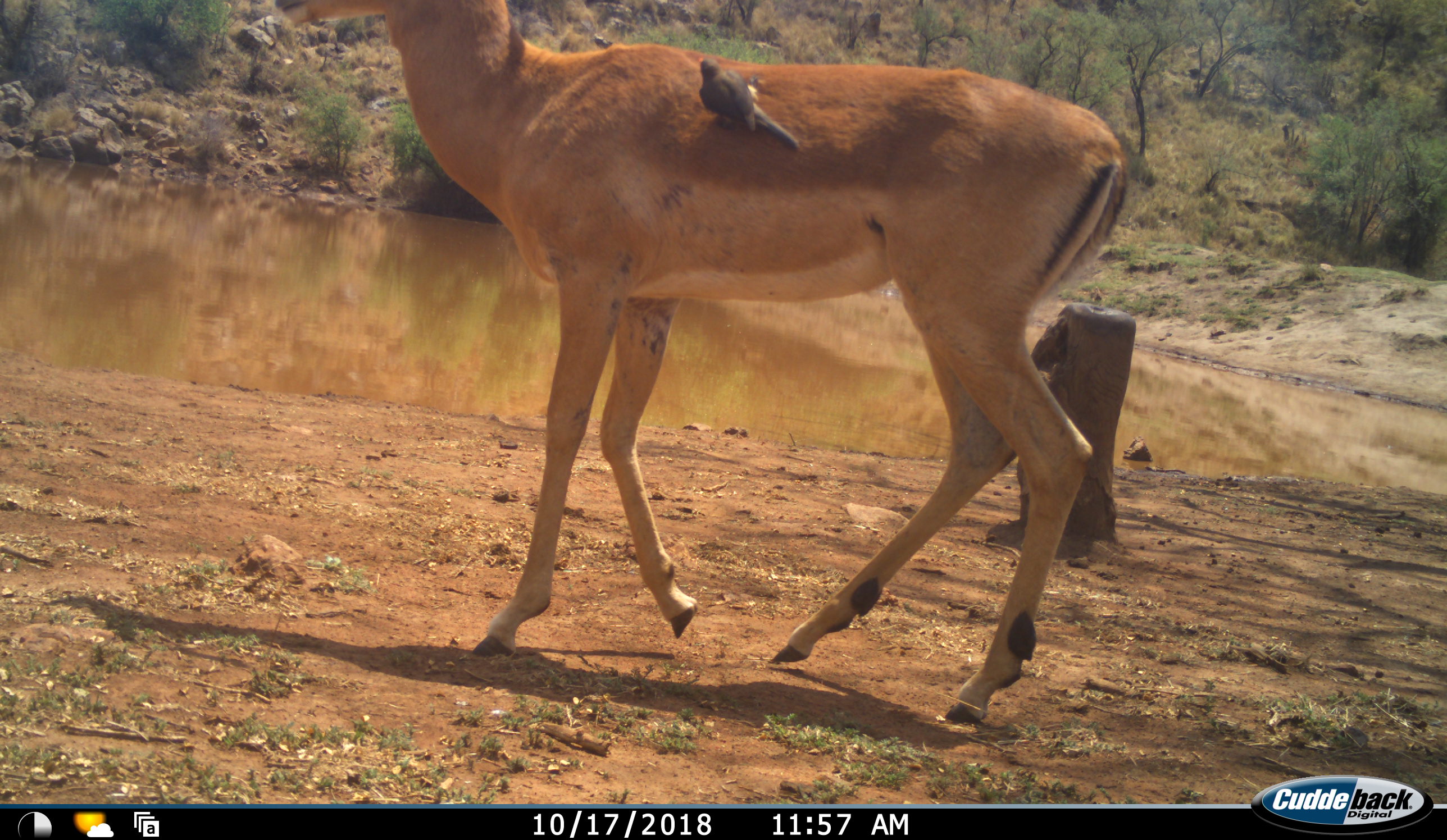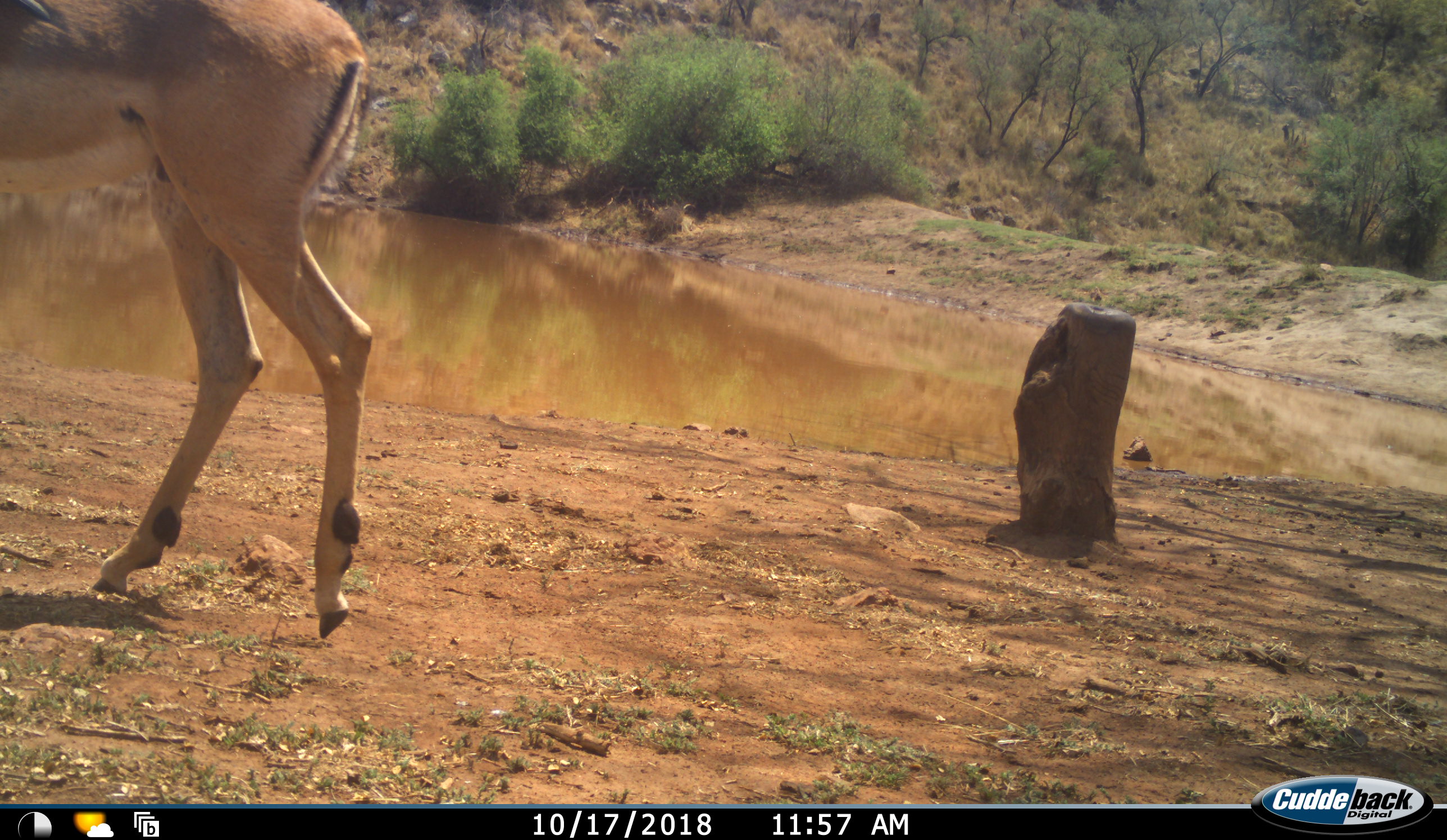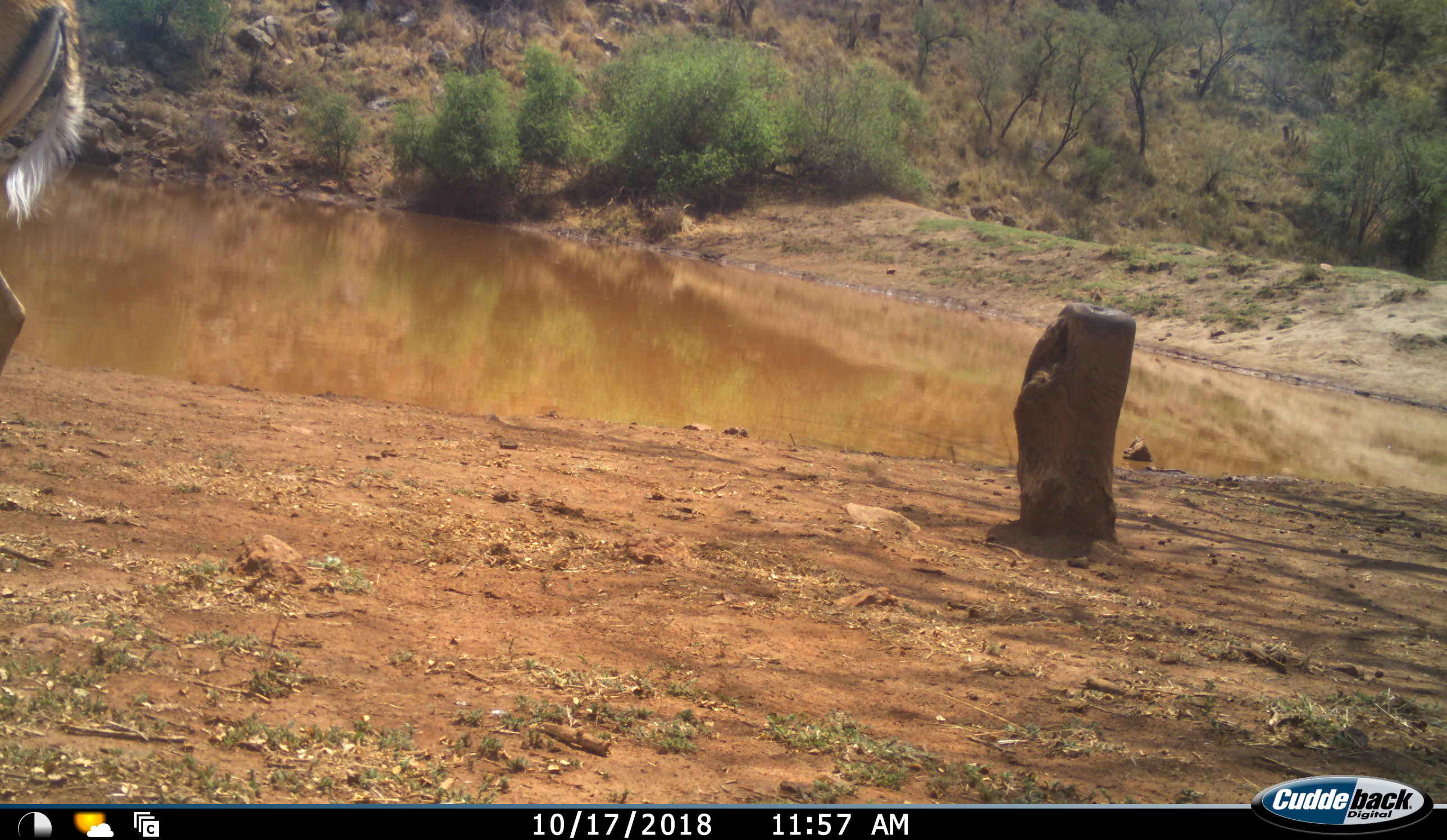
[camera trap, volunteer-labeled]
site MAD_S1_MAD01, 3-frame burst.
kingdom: Animalia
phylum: Chordata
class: Aves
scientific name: Aves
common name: bird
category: birdother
Birdother (bird) (Aves), count 1. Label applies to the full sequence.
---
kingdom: Animalia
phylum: Chordata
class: Mammalia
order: Artiodactyla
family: Bovidae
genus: Aepyceros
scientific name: Aepyceros melampus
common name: impala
Impala (Aepyceros melampus), count 1. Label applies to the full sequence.